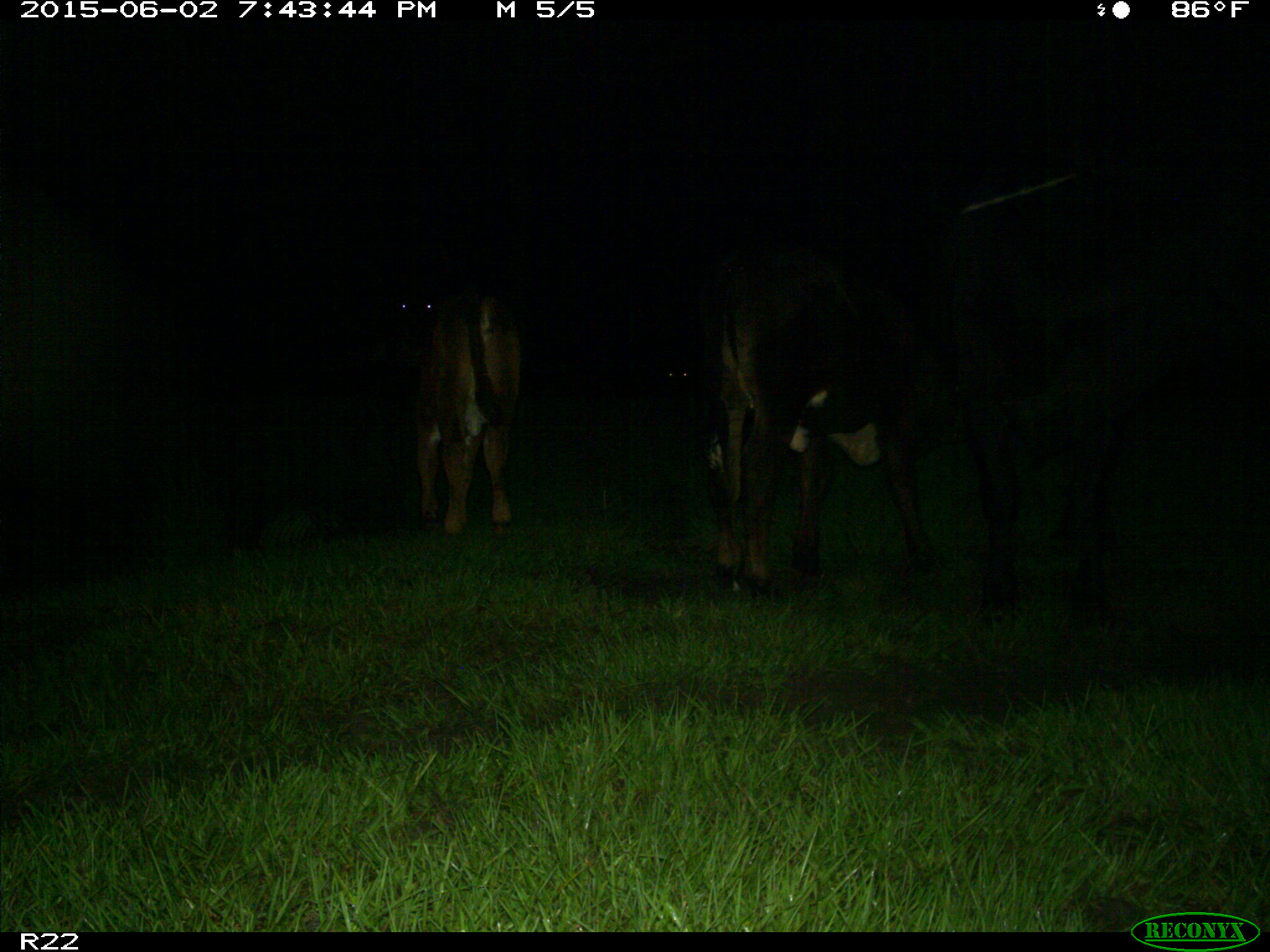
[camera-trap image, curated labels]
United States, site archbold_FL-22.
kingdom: Animalia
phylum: Chordata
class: Mammalia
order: Artiodactyla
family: Bovidae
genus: Bos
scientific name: Bos taurus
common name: domestic cow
Bos taurus (domestic cow).